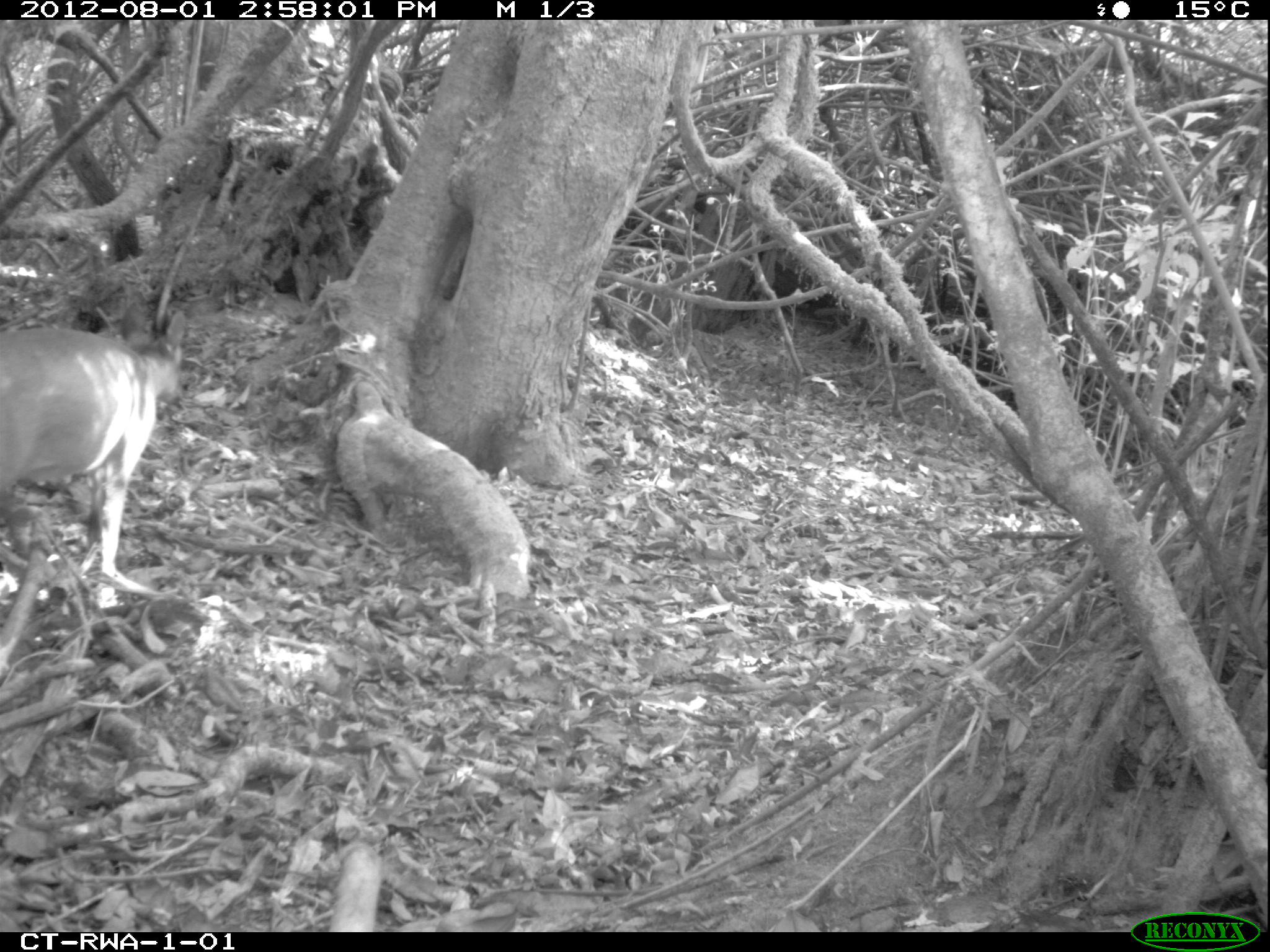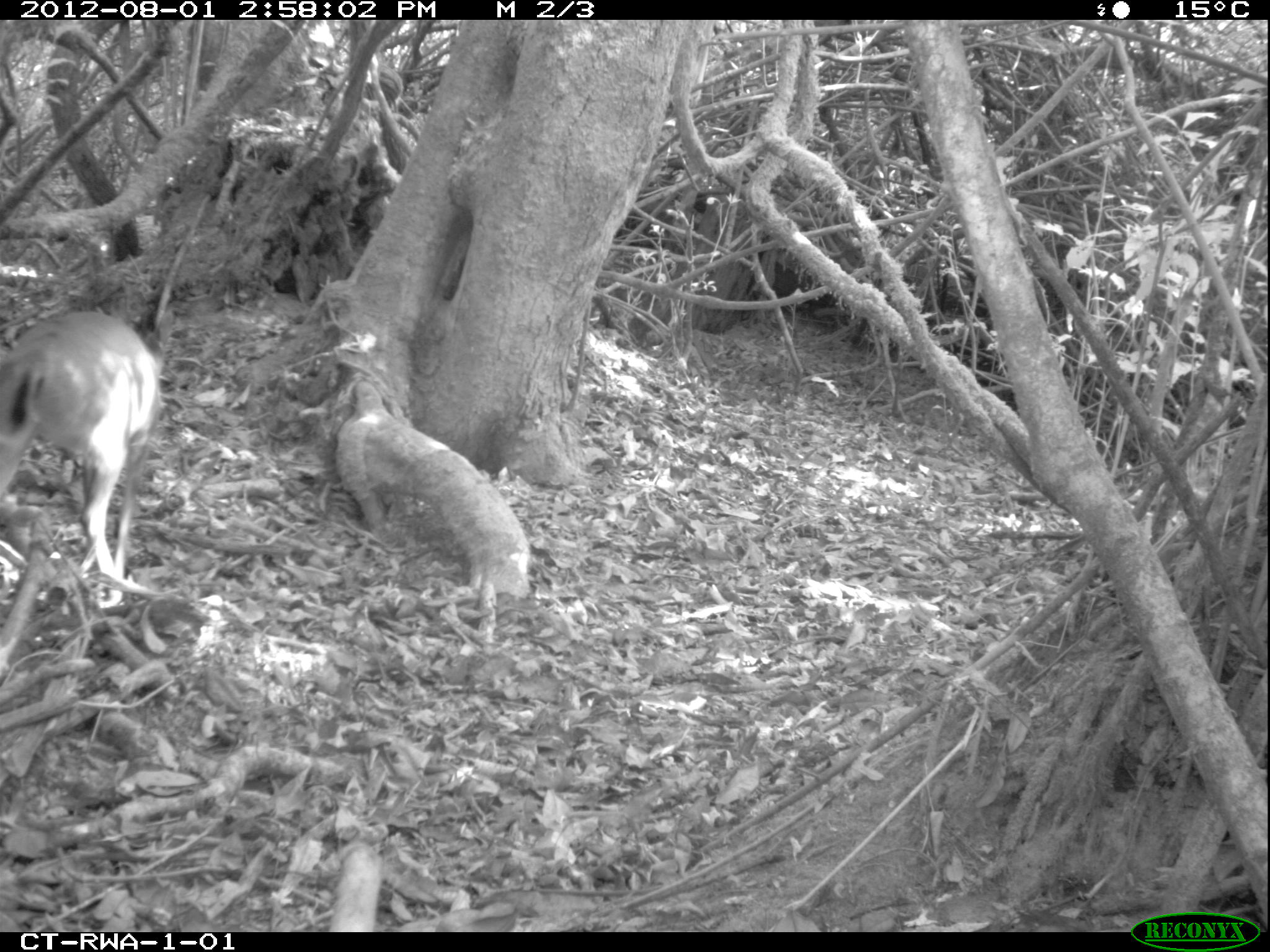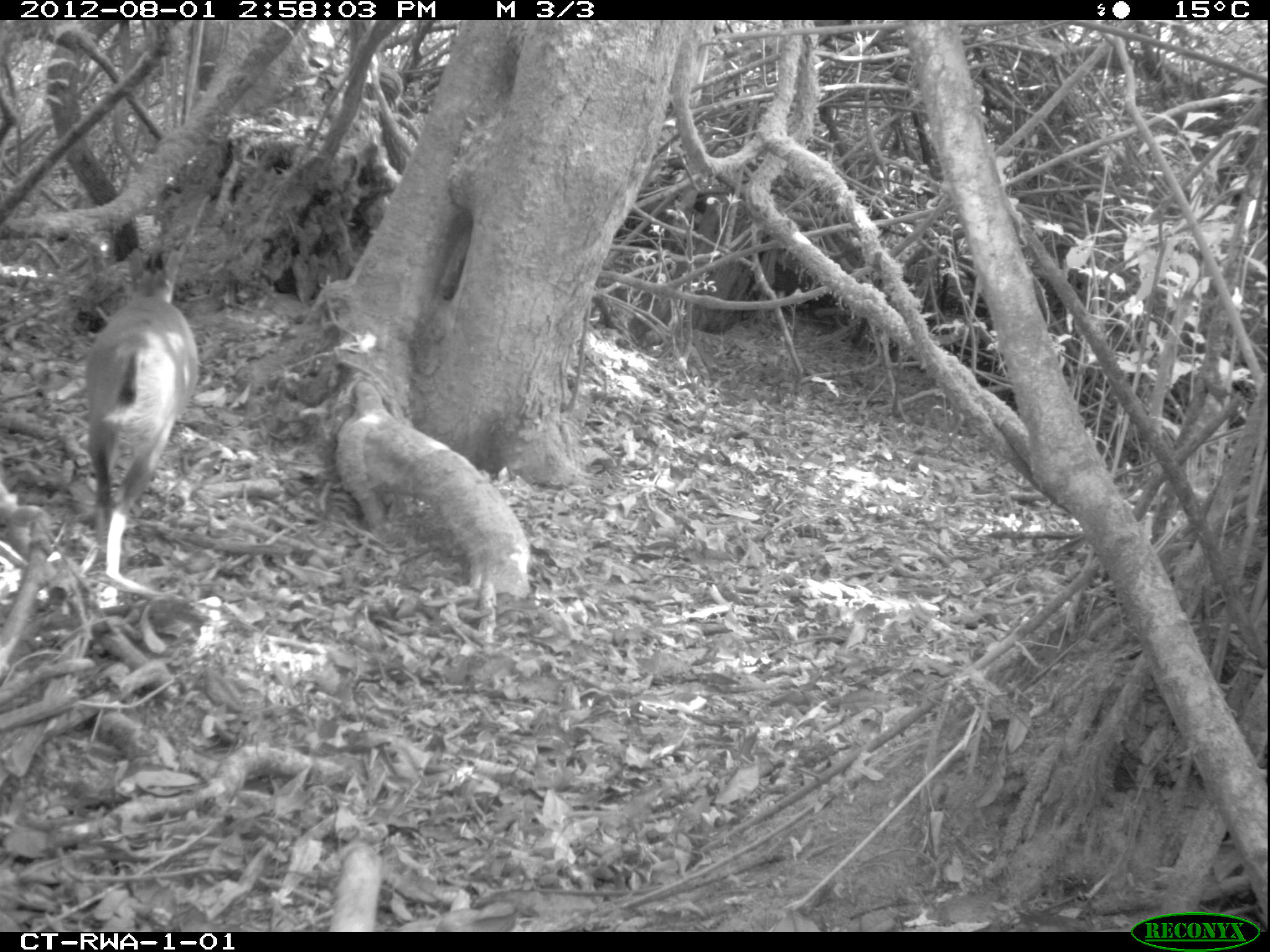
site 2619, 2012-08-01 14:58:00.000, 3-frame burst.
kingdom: Animalia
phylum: Chordata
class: Mammalia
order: Artiodactyla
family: Bovidae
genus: Cephalophus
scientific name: Cephalophus nigrifrons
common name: black-fronted duiker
Cephalophus nigrifrons (black-fronted duiker), count 1.